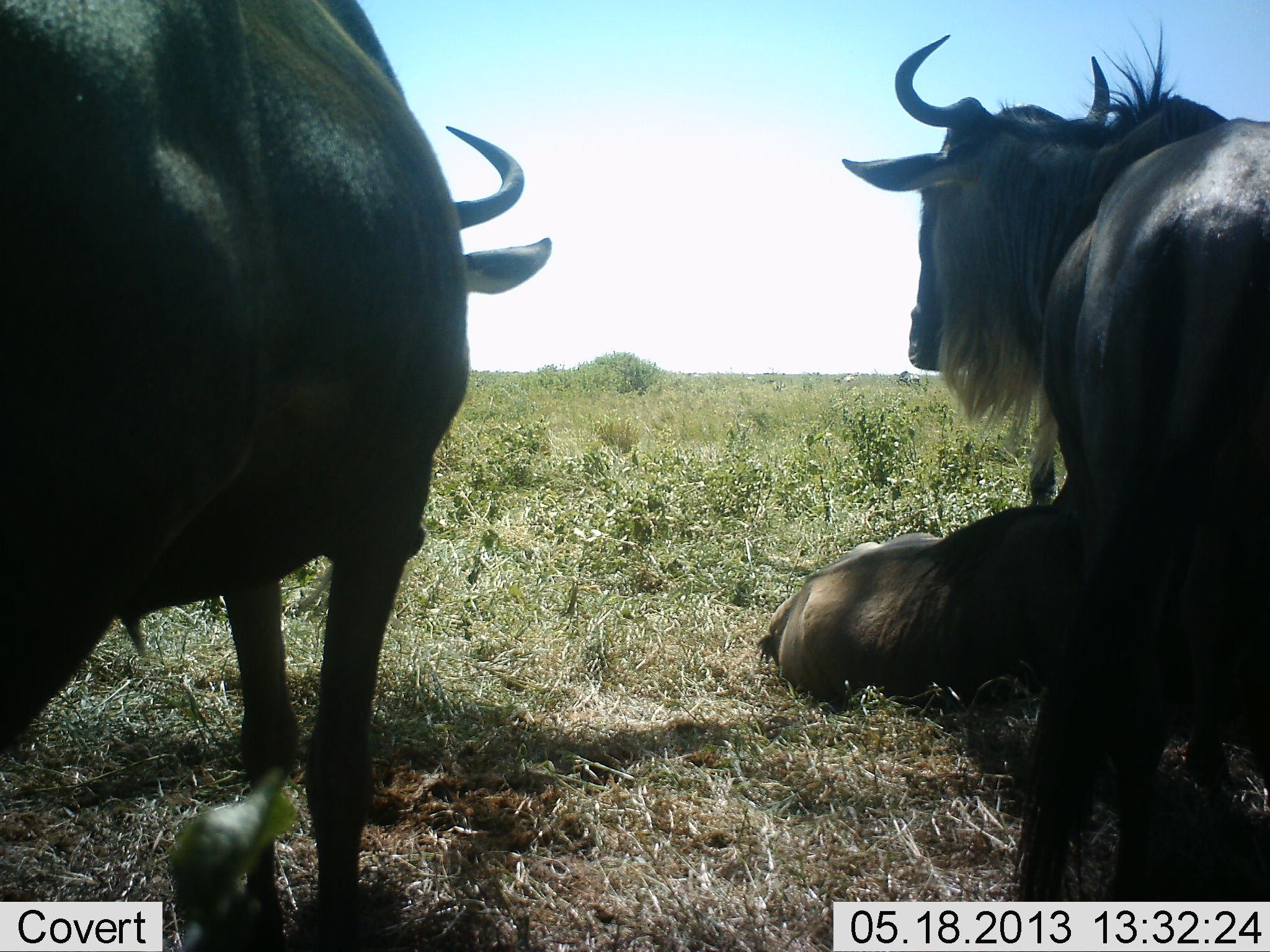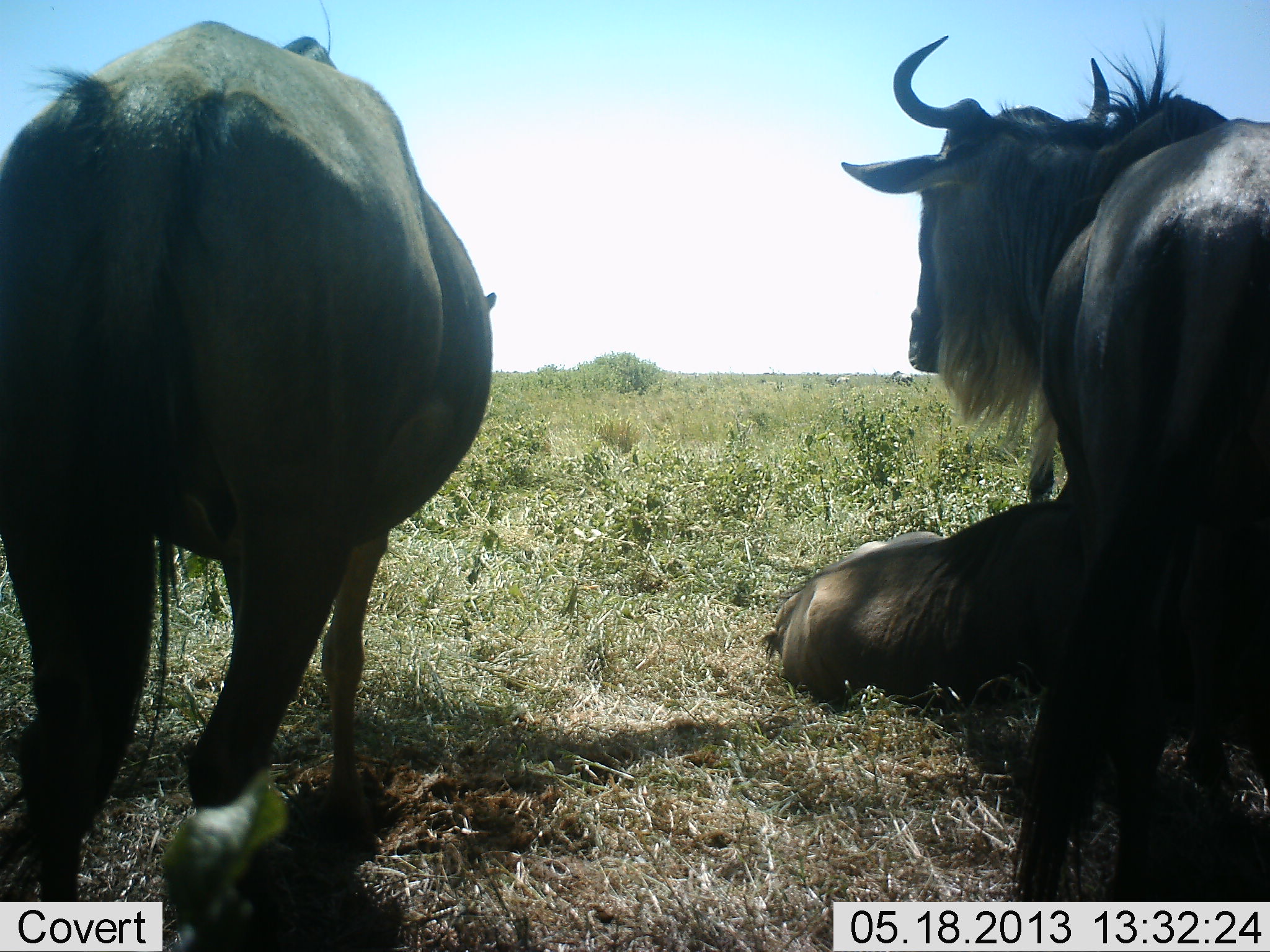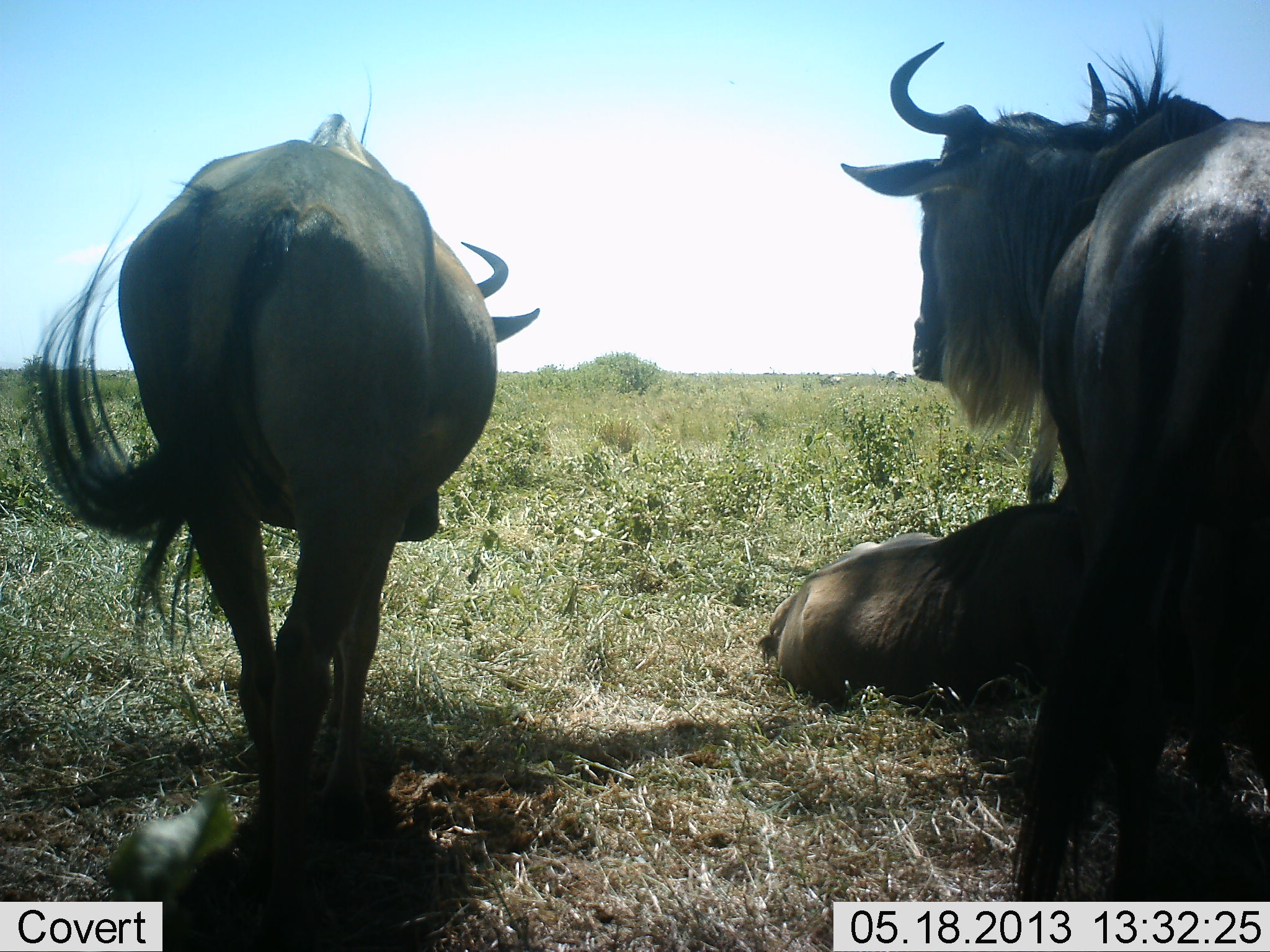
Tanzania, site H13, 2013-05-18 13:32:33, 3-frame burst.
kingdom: Animalia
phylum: Chordata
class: Mammalia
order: Artiodactyla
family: Bovidae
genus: Connochaetes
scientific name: Connochaetes taurinus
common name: blue wildebeest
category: wildebeest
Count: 3.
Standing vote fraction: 85%.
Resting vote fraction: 91%.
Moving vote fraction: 71%.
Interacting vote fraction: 0%.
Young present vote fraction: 3%.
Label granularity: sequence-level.